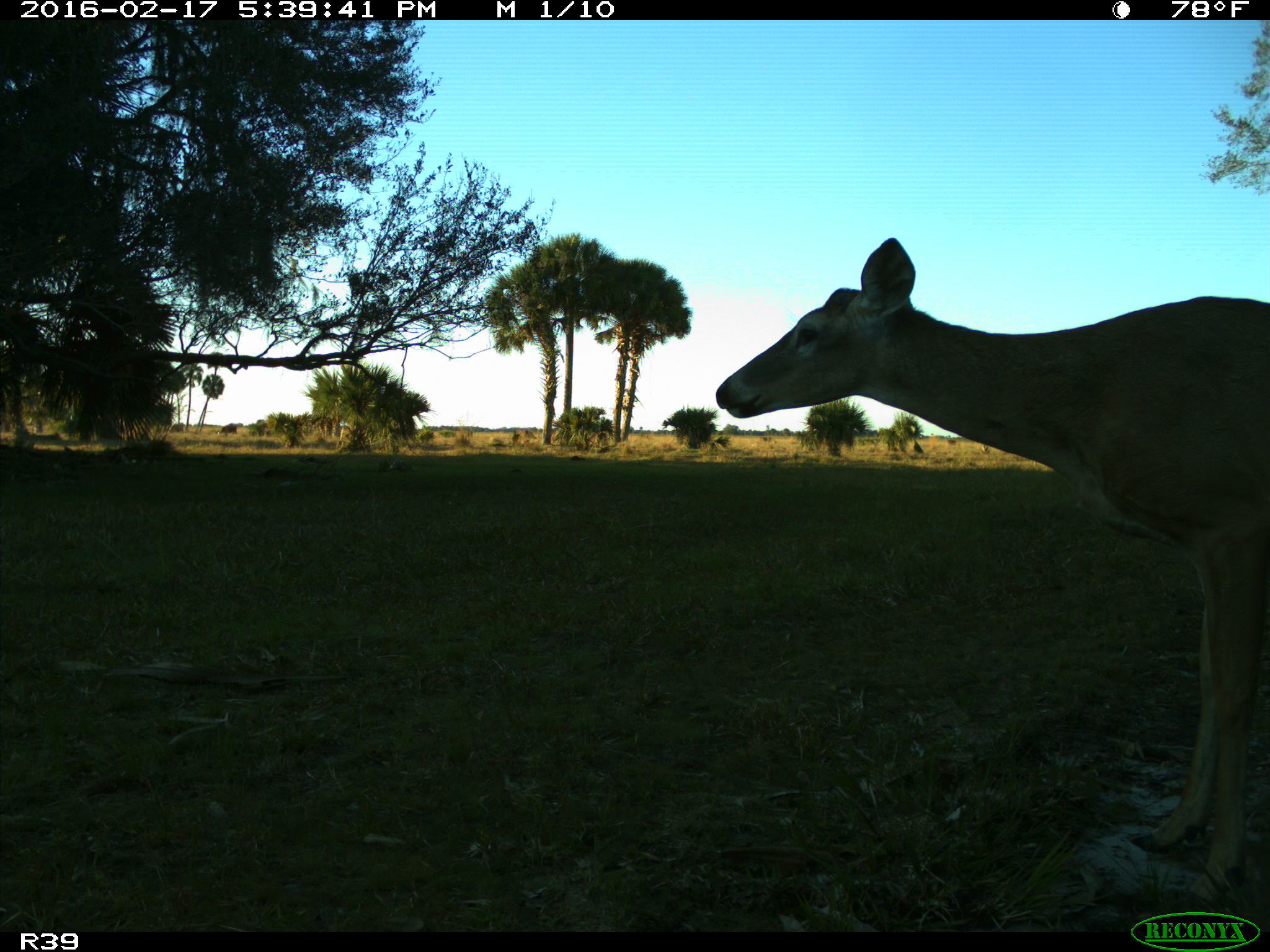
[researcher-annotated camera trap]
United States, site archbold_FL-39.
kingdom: Animalia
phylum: Chordata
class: Mammalia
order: Artiodactyla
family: Cervidae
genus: Odocoileus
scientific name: Odocoileus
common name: deer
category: unidentified deer